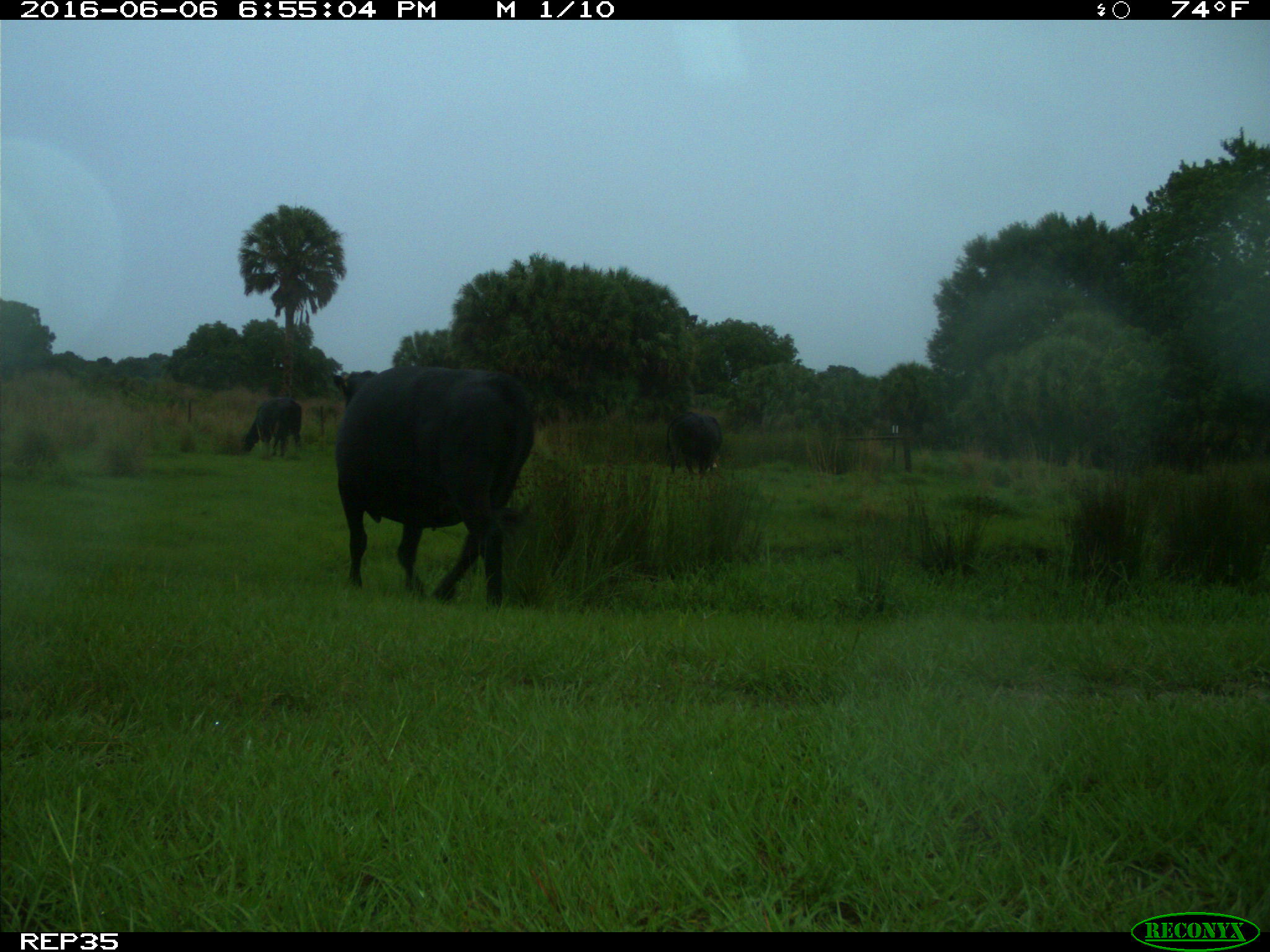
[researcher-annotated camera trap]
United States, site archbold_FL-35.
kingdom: Animalia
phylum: Chordata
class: Mammalia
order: Artiodactyla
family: Bovidae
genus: Bos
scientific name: Bos taurus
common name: domestic cow